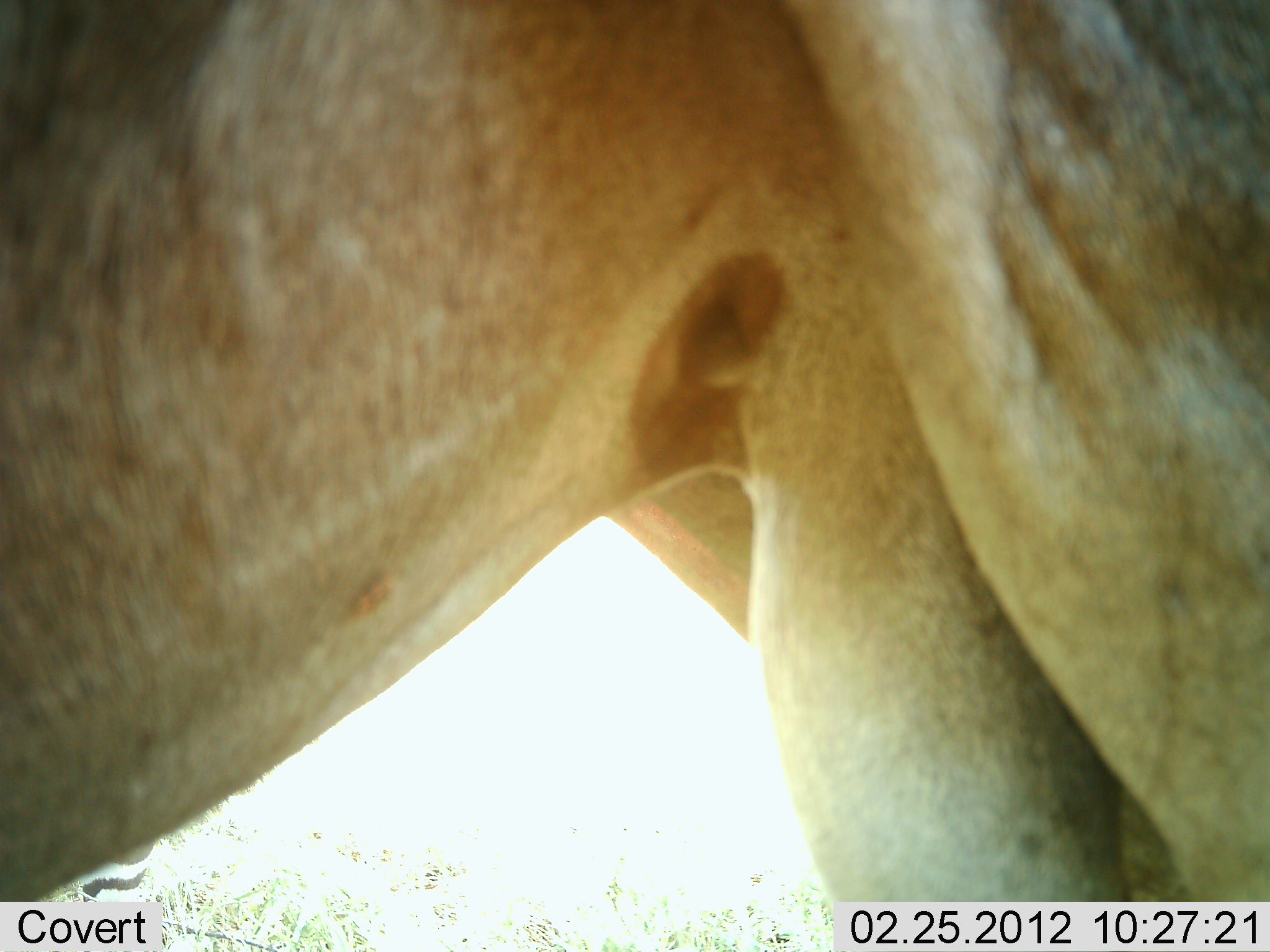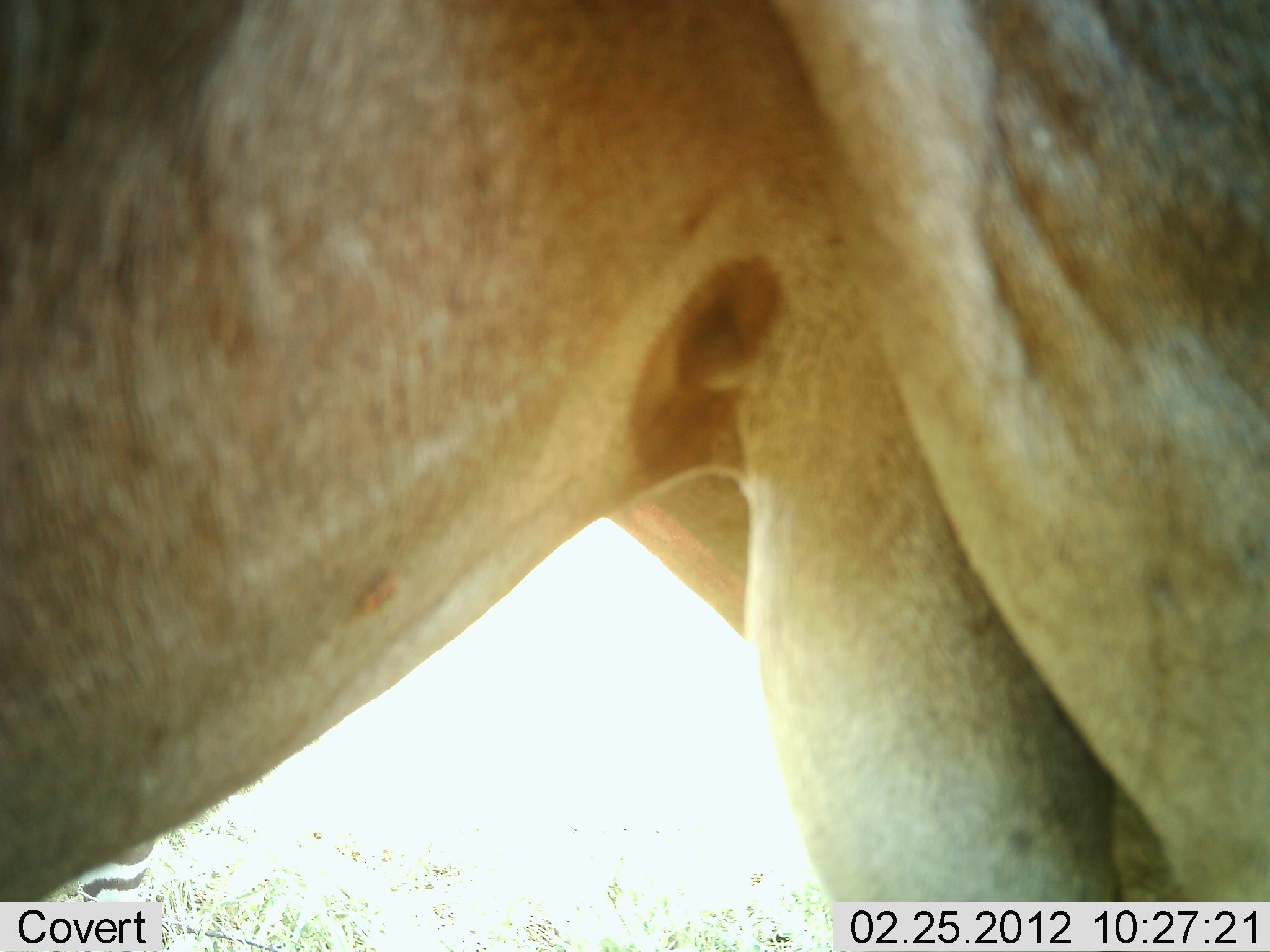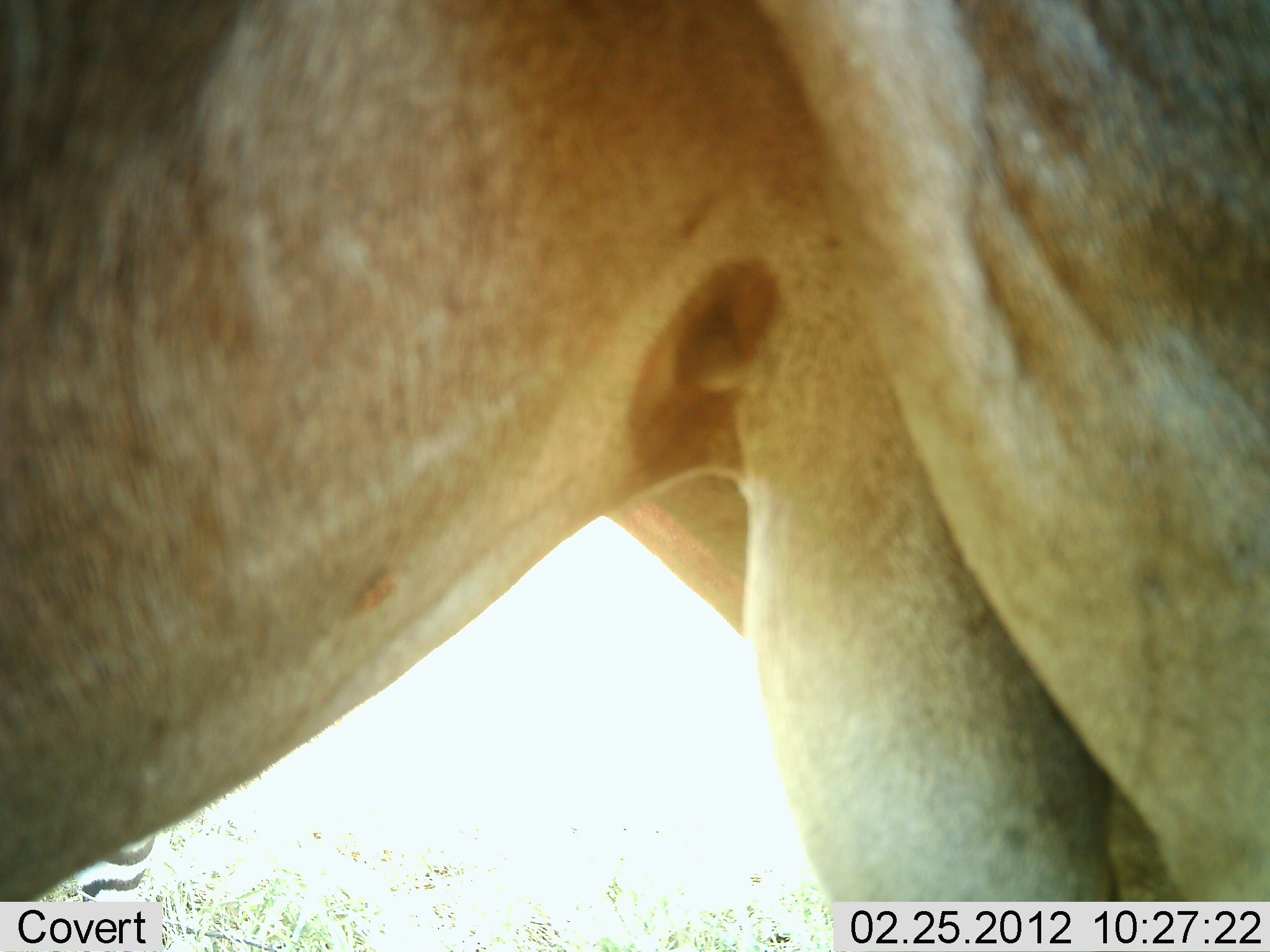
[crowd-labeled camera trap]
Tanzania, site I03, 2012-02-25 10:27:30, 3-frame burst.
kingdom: Animalia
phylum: Chordata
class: Mammalia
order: Artiodactyla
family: Bovidae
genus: Alcelaphus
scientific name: Alcelaphus buselaphus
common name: hartebeest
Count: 1.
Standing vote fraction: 100%.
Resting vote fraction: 0%.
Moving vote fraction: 0%.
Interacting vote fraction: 0%.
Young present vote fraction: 0%.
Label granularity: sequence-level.